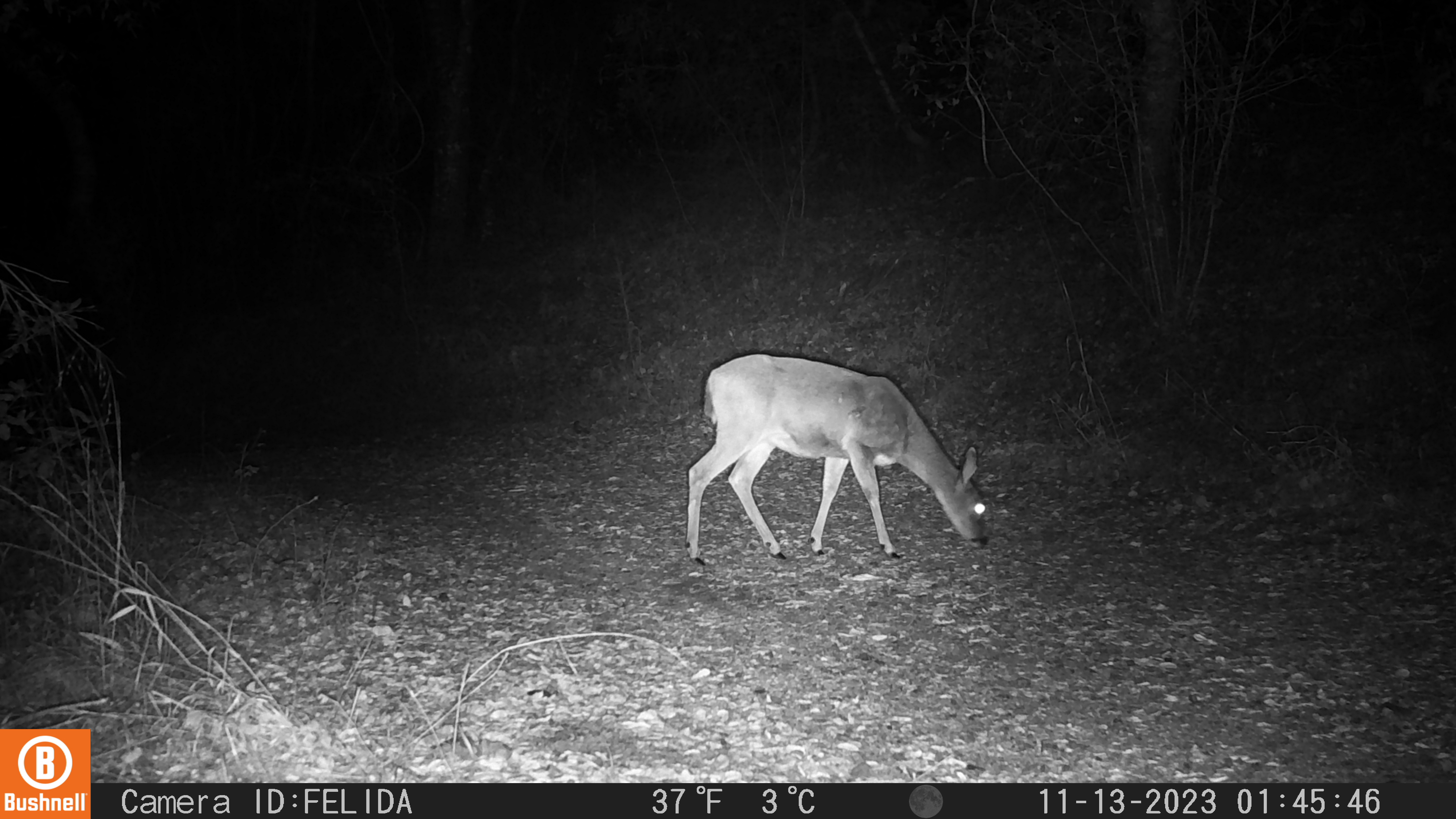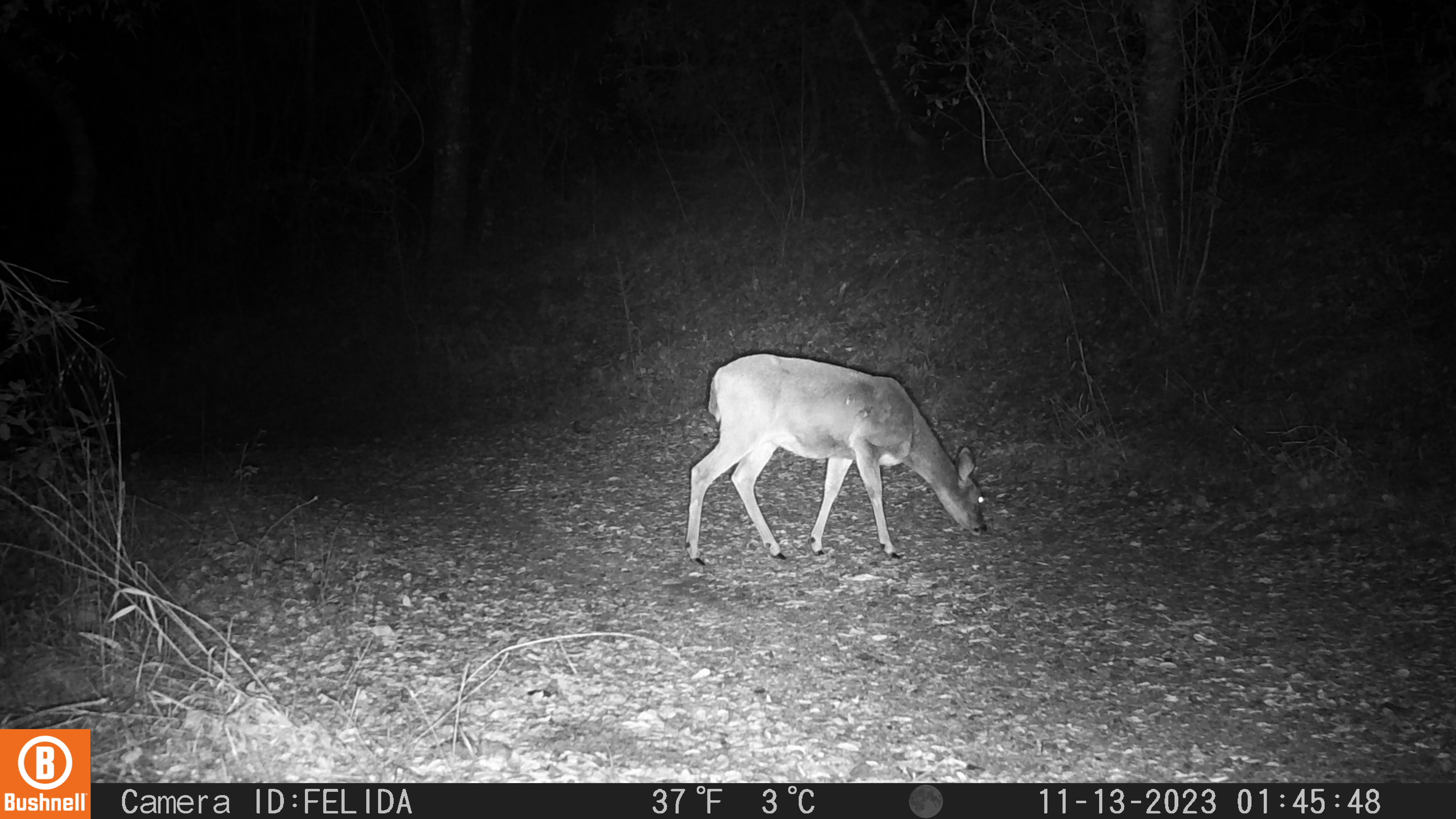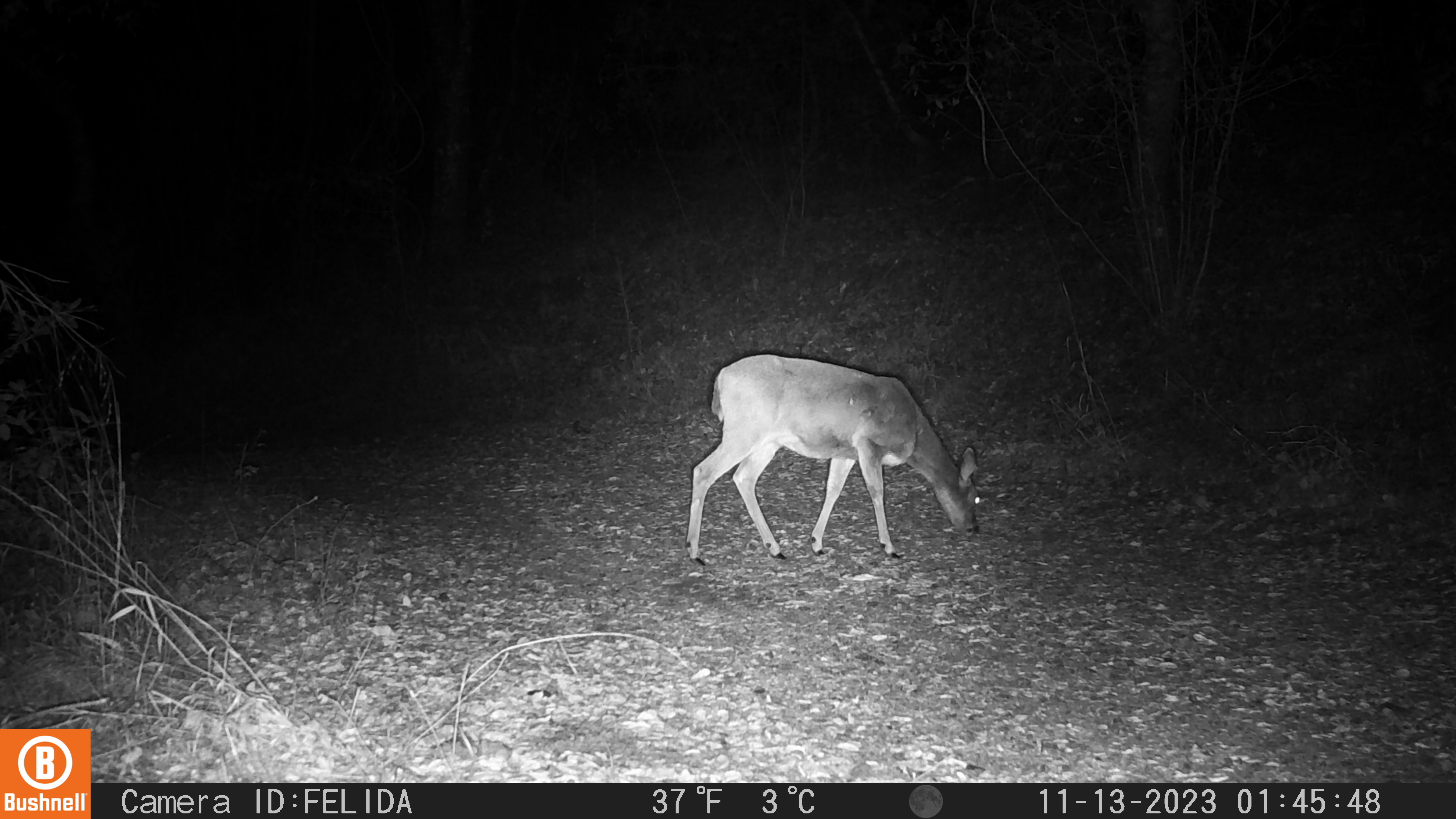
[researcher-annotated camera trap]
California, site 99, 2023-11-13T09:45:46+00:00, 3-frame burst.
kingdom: Animalia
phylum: Chordata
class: Mammalia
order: Artiodactyla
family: Cervidae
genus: Odocoileus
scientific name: Odocoileus hemionus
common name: mule deer